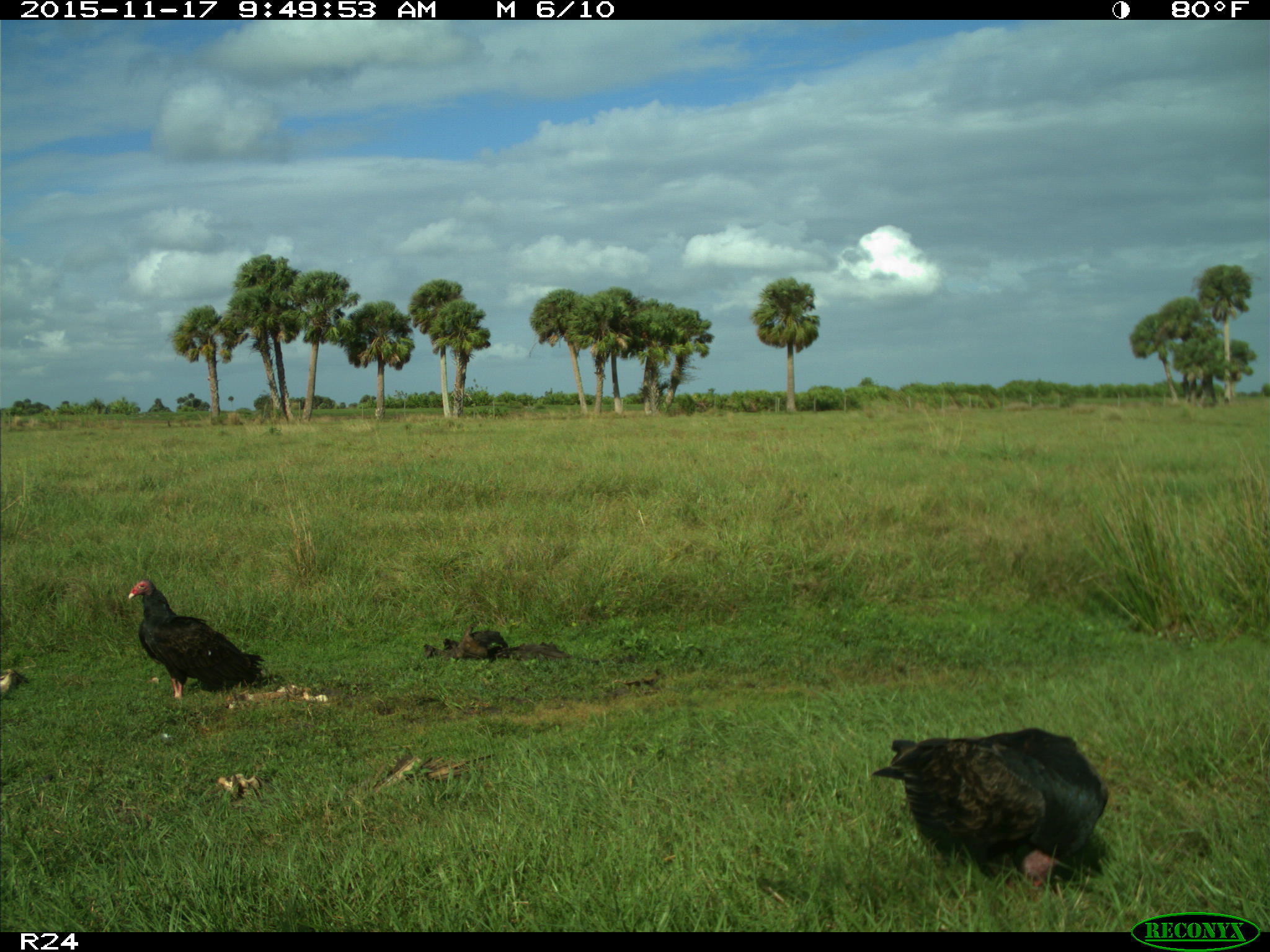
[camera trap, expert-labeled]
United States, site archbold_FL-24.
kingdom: Animalia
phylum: Chordata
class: Aves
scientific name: Aves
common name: birds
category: unidentified bird